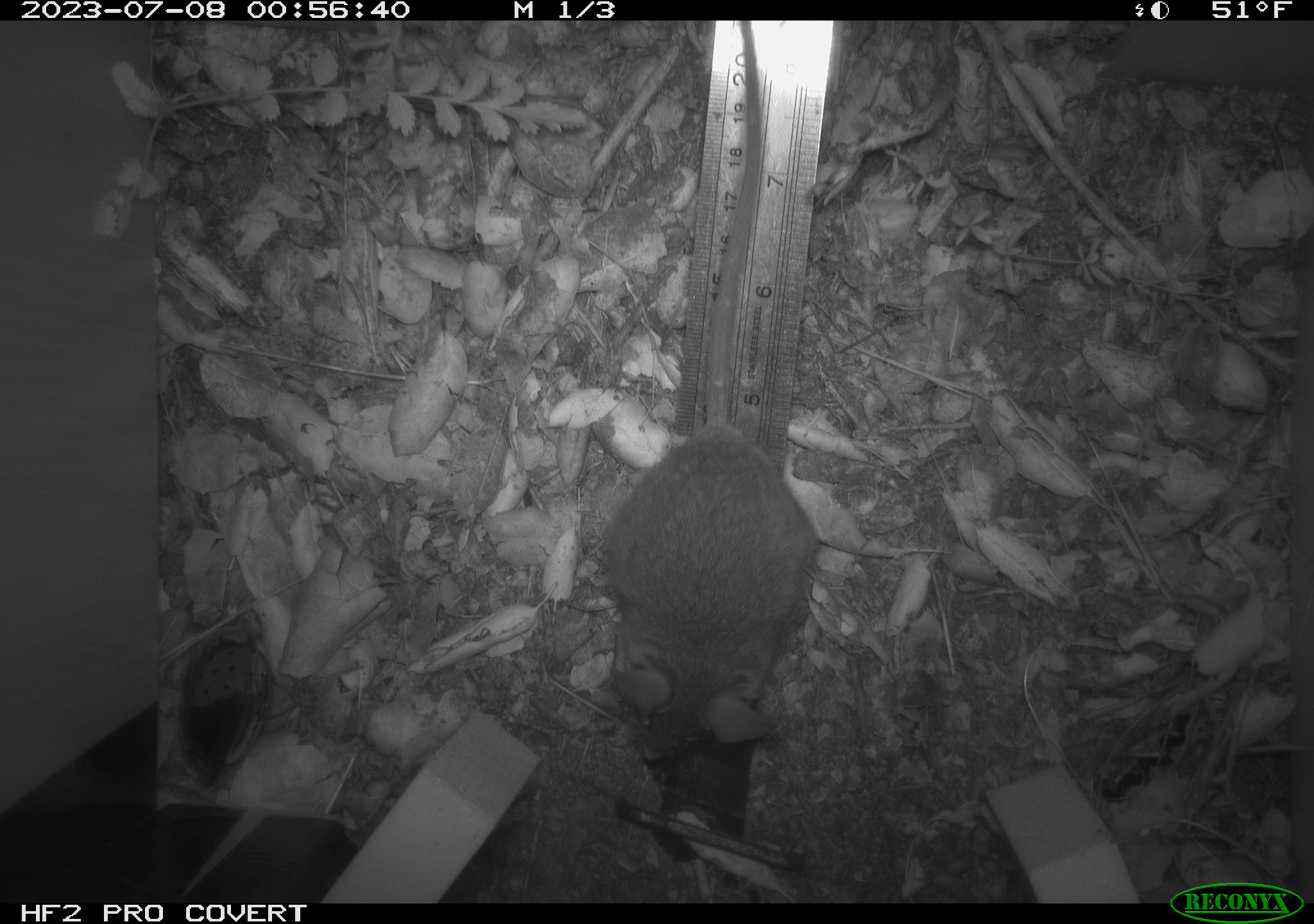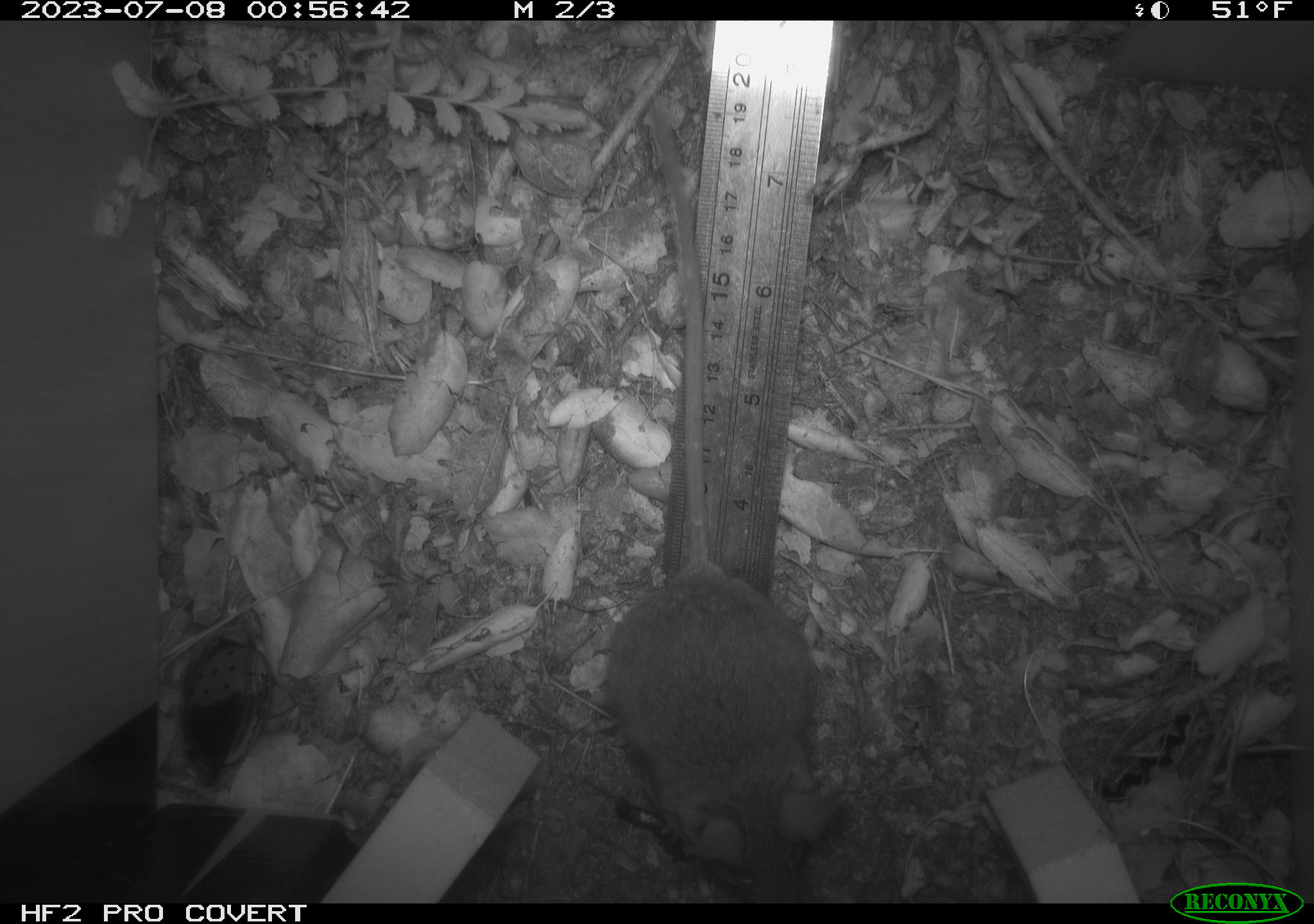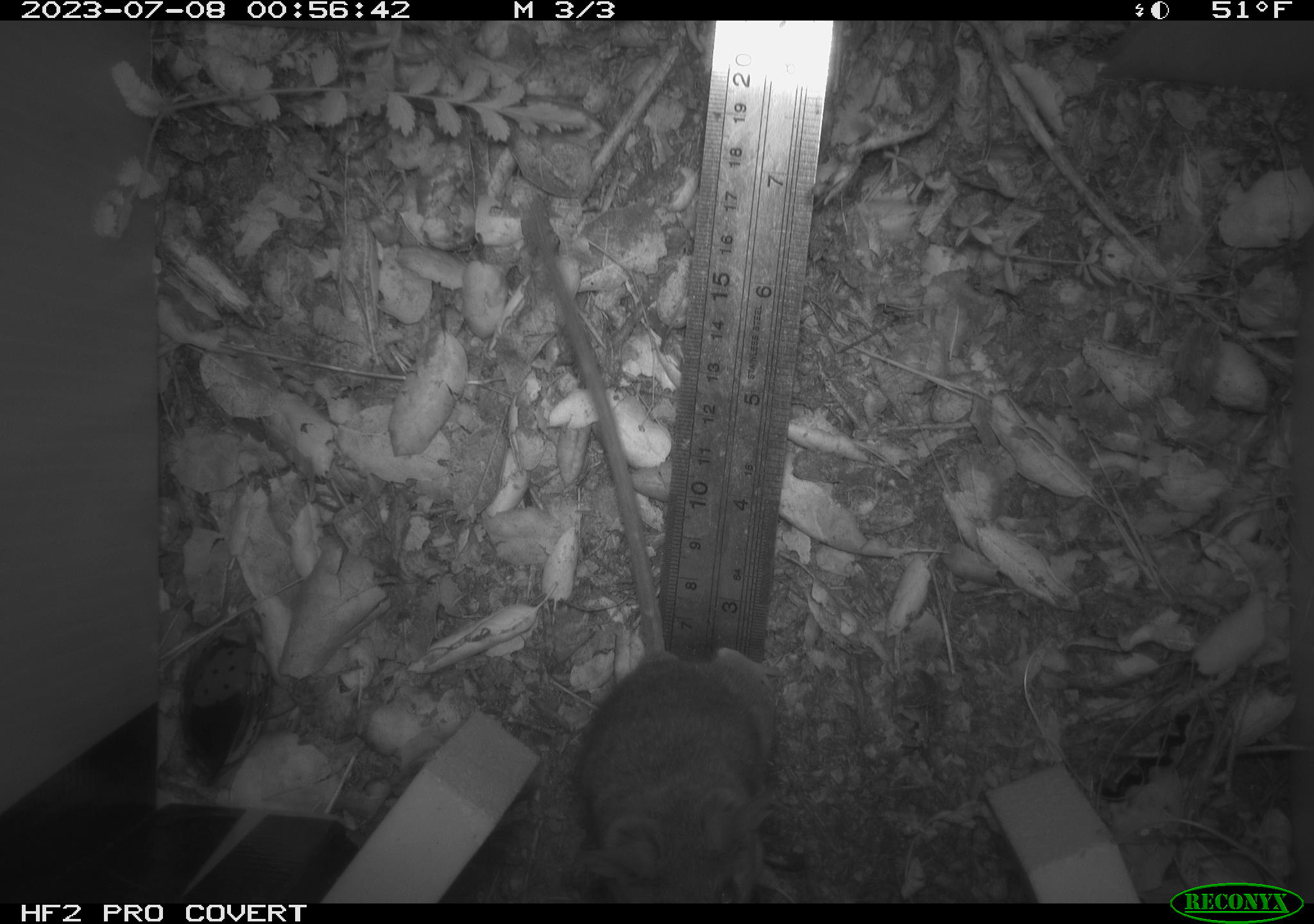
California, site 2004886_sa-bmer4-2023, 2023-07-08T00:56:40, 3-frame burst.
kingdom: Animalia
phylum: Chordata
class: Mammalia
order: Rodentia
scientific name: Rodentia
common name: mouse species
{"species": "mouse species (Rodentia)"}